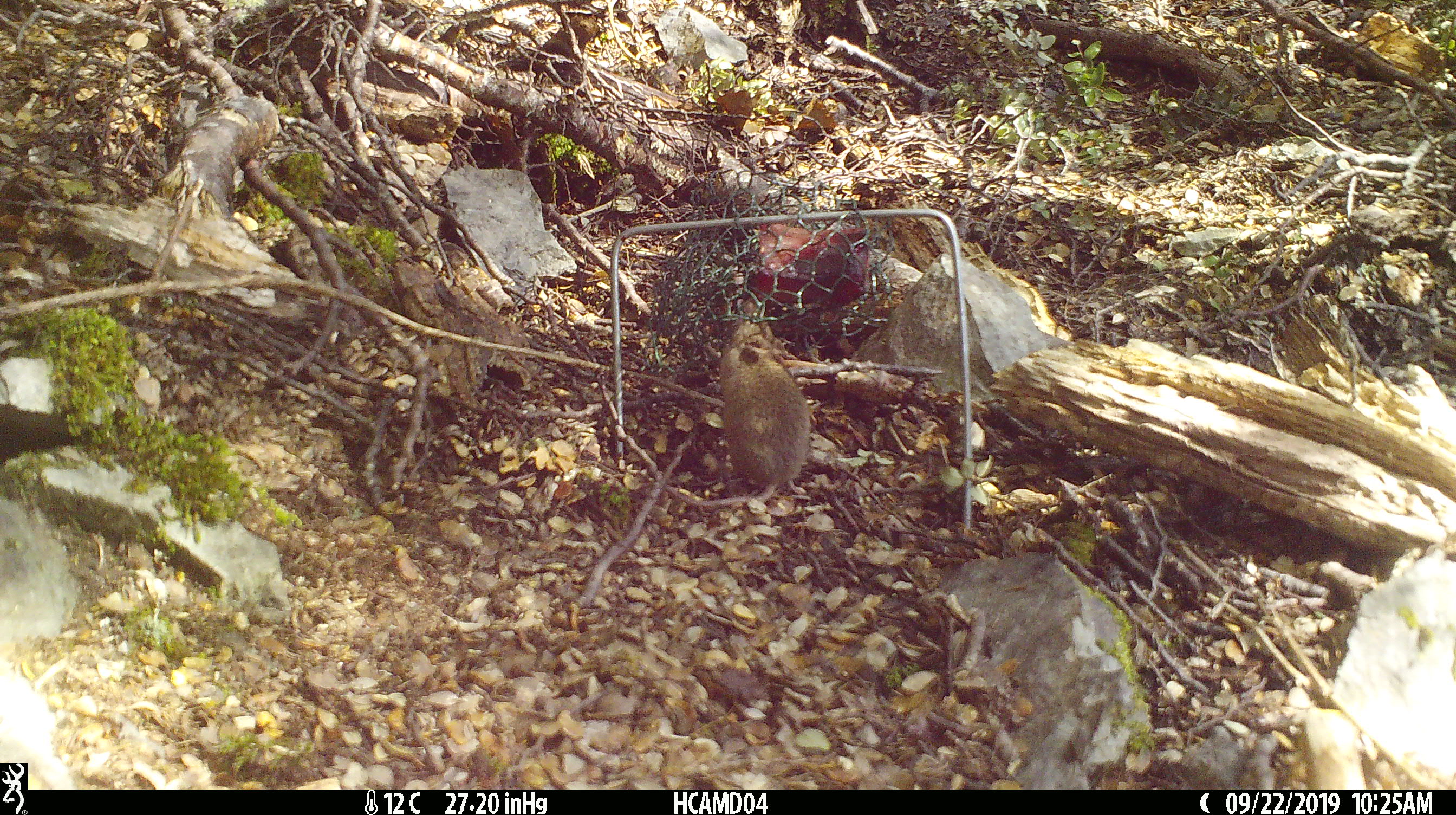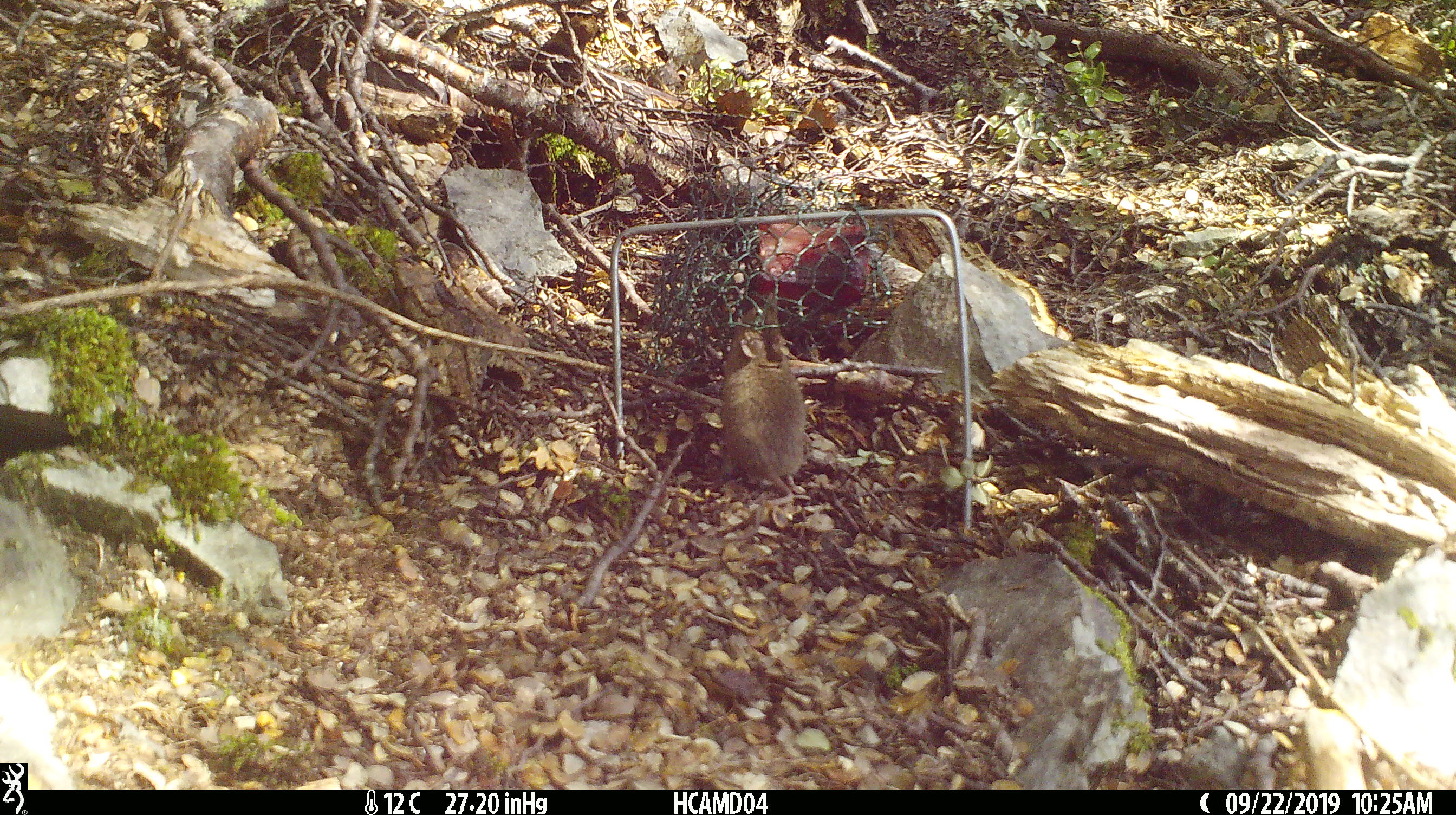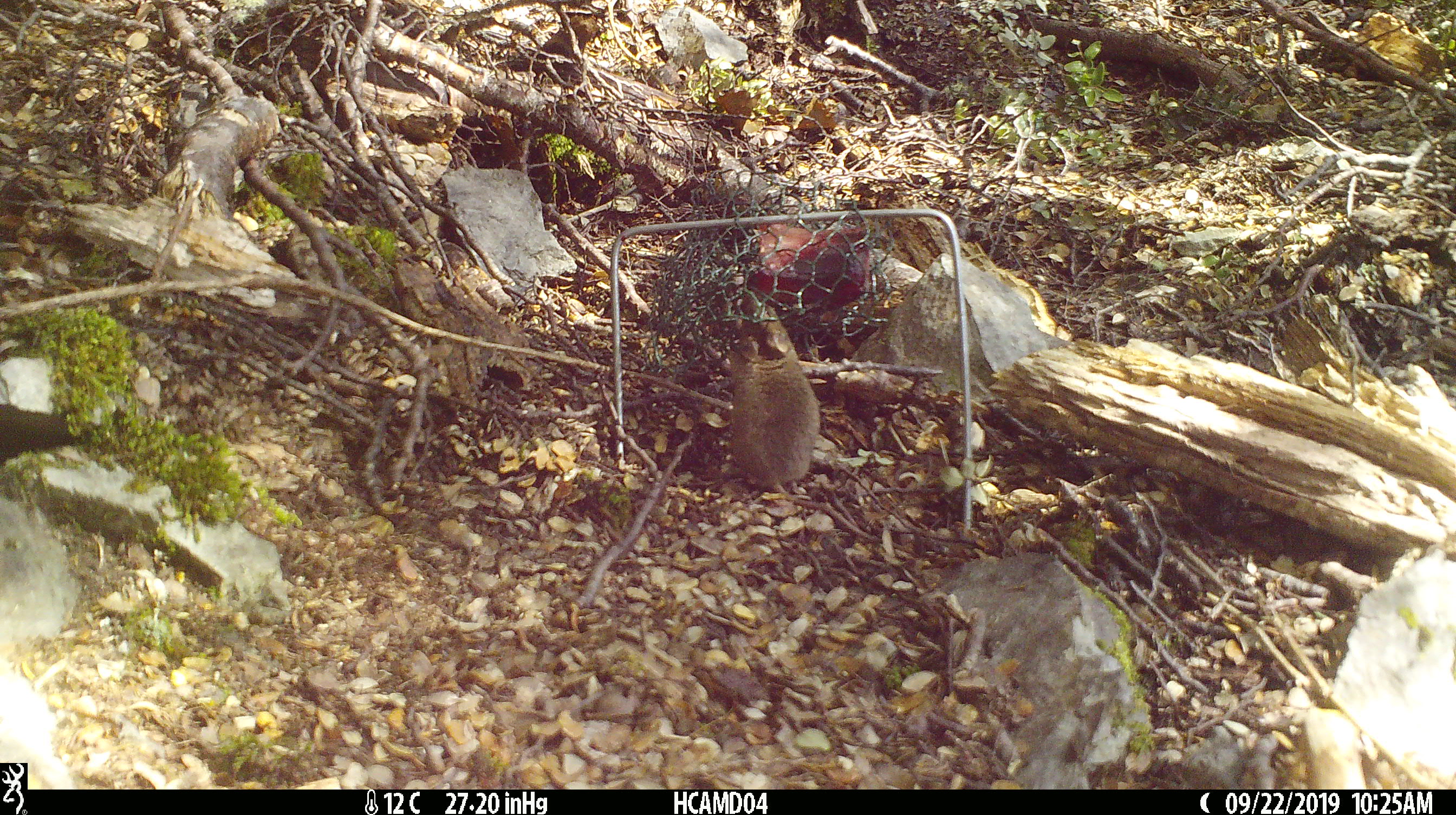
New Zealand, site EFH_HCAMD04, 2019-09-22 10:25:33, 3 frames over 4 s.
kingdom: Animalia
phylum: Chordata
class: Mammalia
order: Rodentia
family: Muridae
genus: Mus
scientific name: Mus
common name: mouse